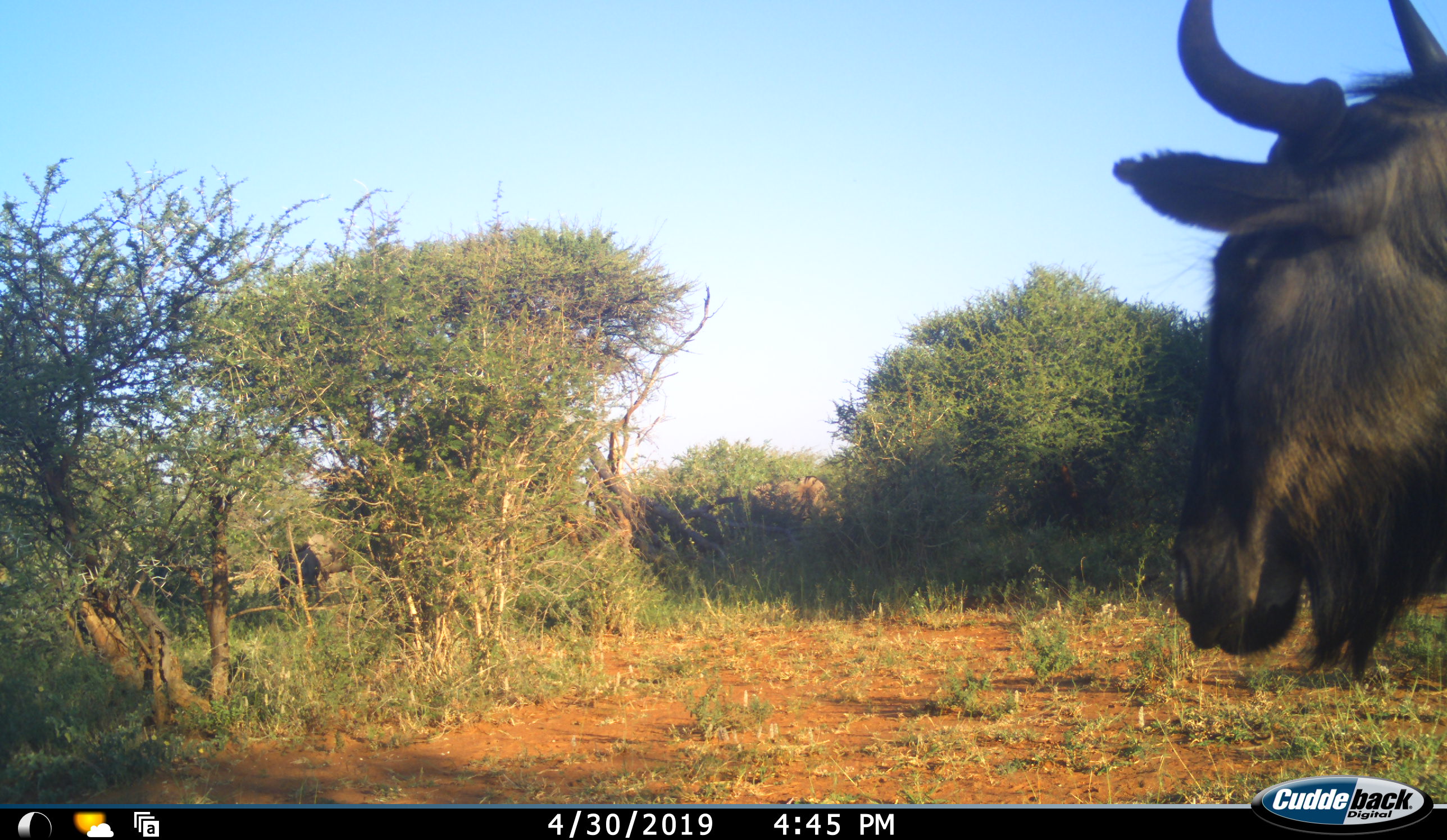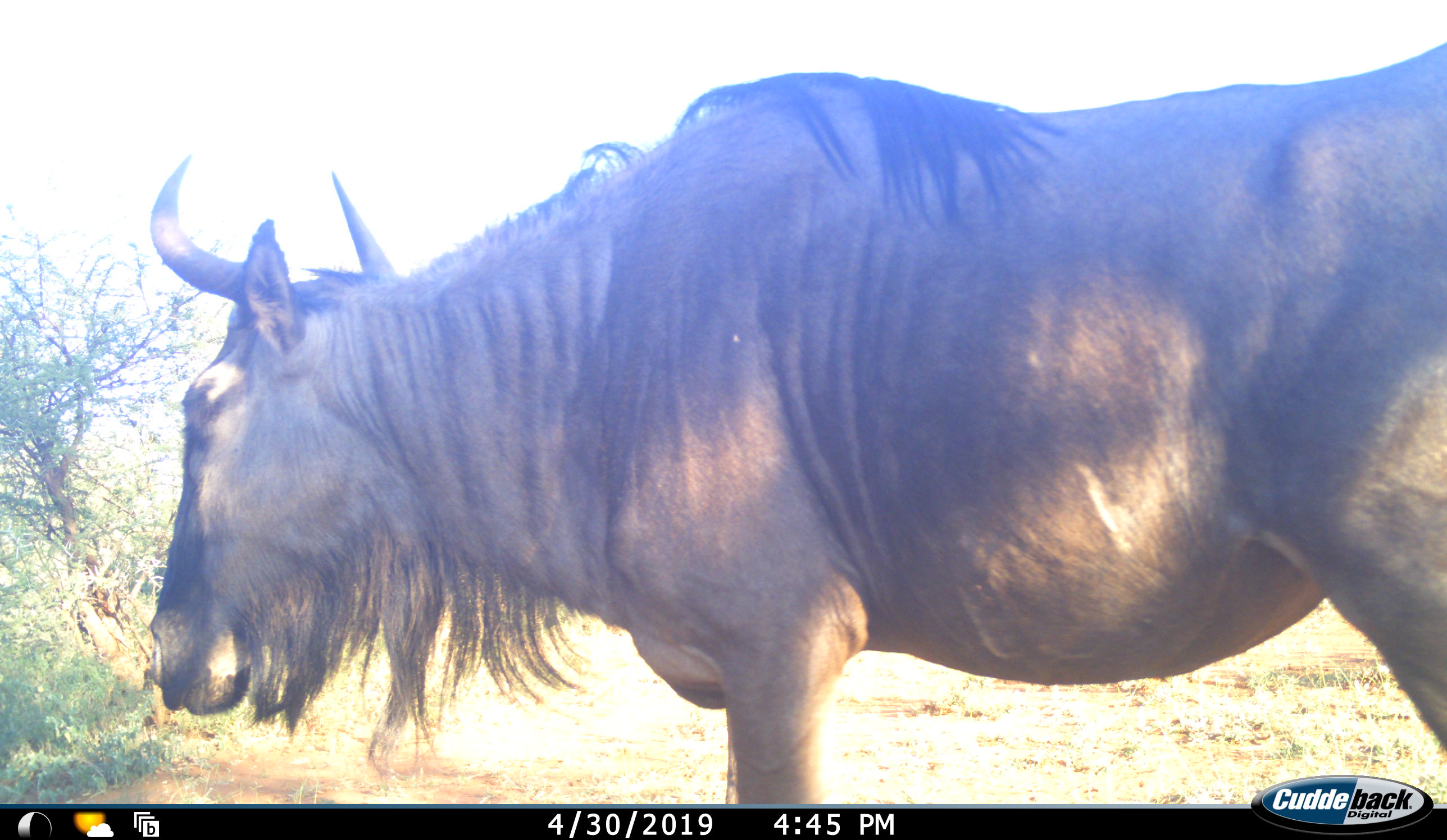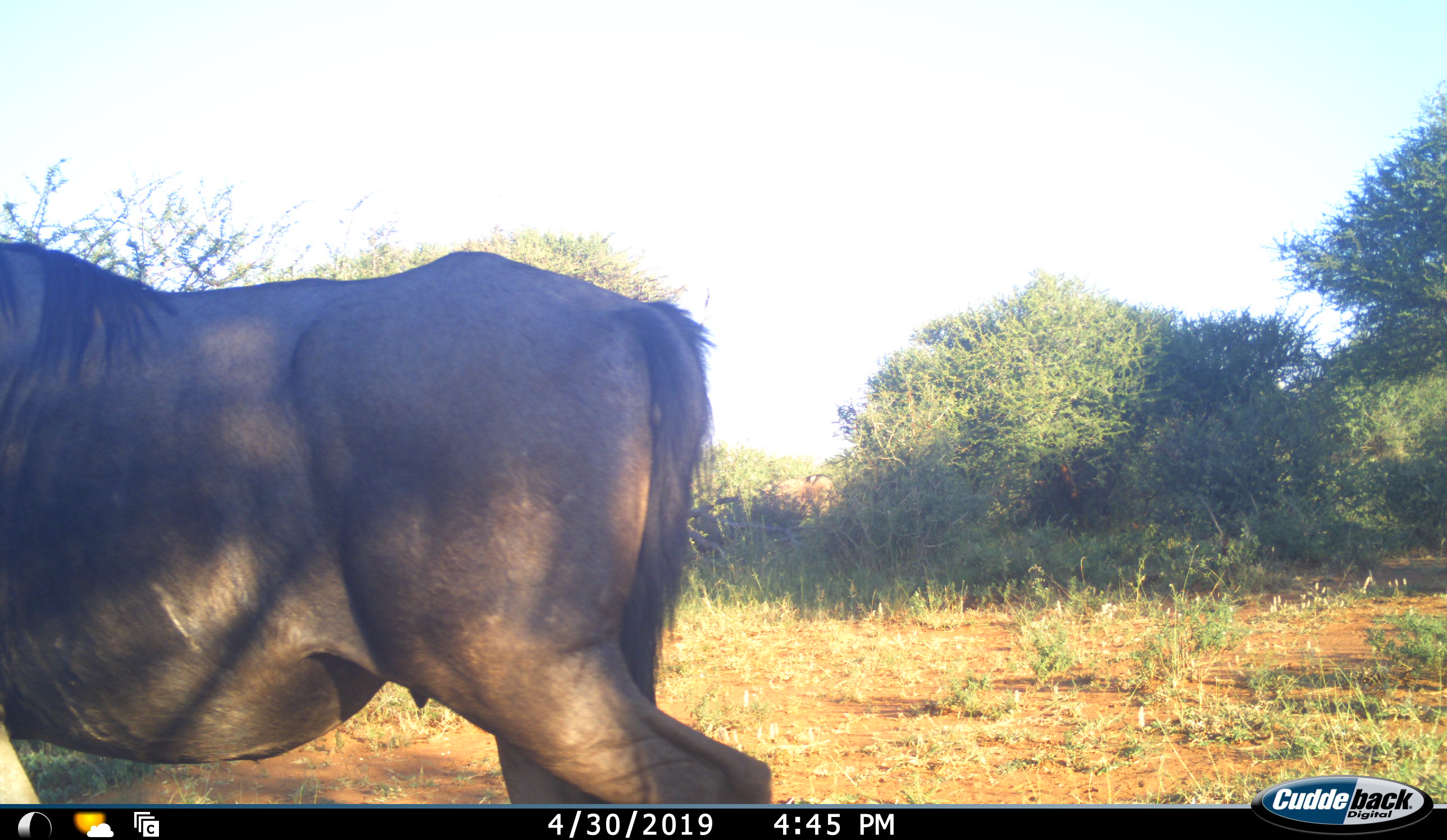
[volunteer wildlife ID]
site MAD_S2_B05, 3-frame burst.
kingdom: Animalia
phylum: Chordata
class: Mammalia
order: Artiodactyla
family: Bovidae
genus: Connochaetes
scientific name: Connochaetes taurinus taurinus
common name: blue wildebeest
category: wildebeestblue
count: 1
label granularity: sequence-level